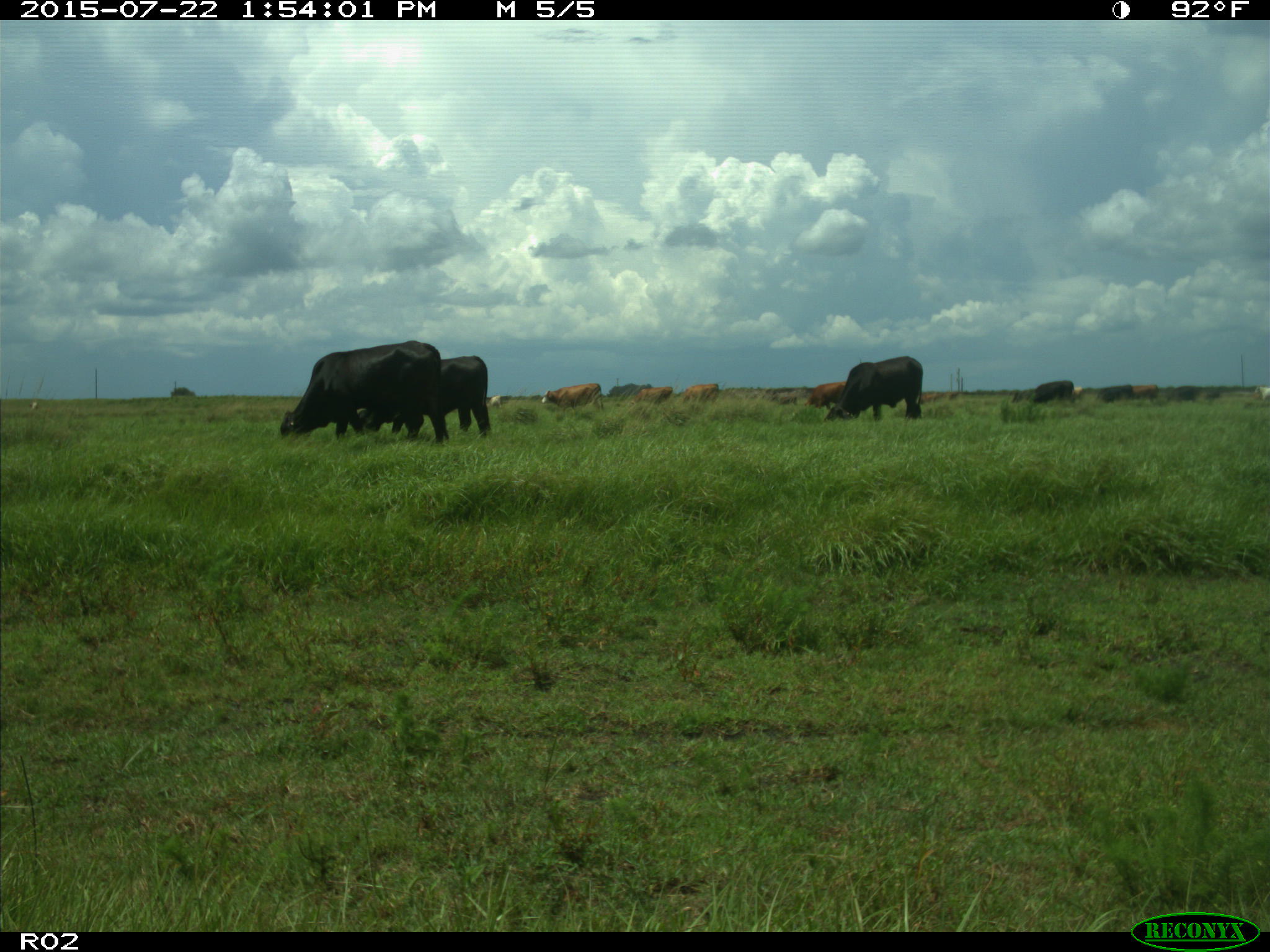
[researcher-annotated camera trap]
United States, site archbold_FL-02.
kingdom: Animalia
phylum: Chordata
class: Mammalia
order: Artiodactyla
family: Bovidae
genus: Bos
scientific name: Bos taurus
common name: domestic cow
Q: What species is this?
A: Bos taurus (domestic cow).